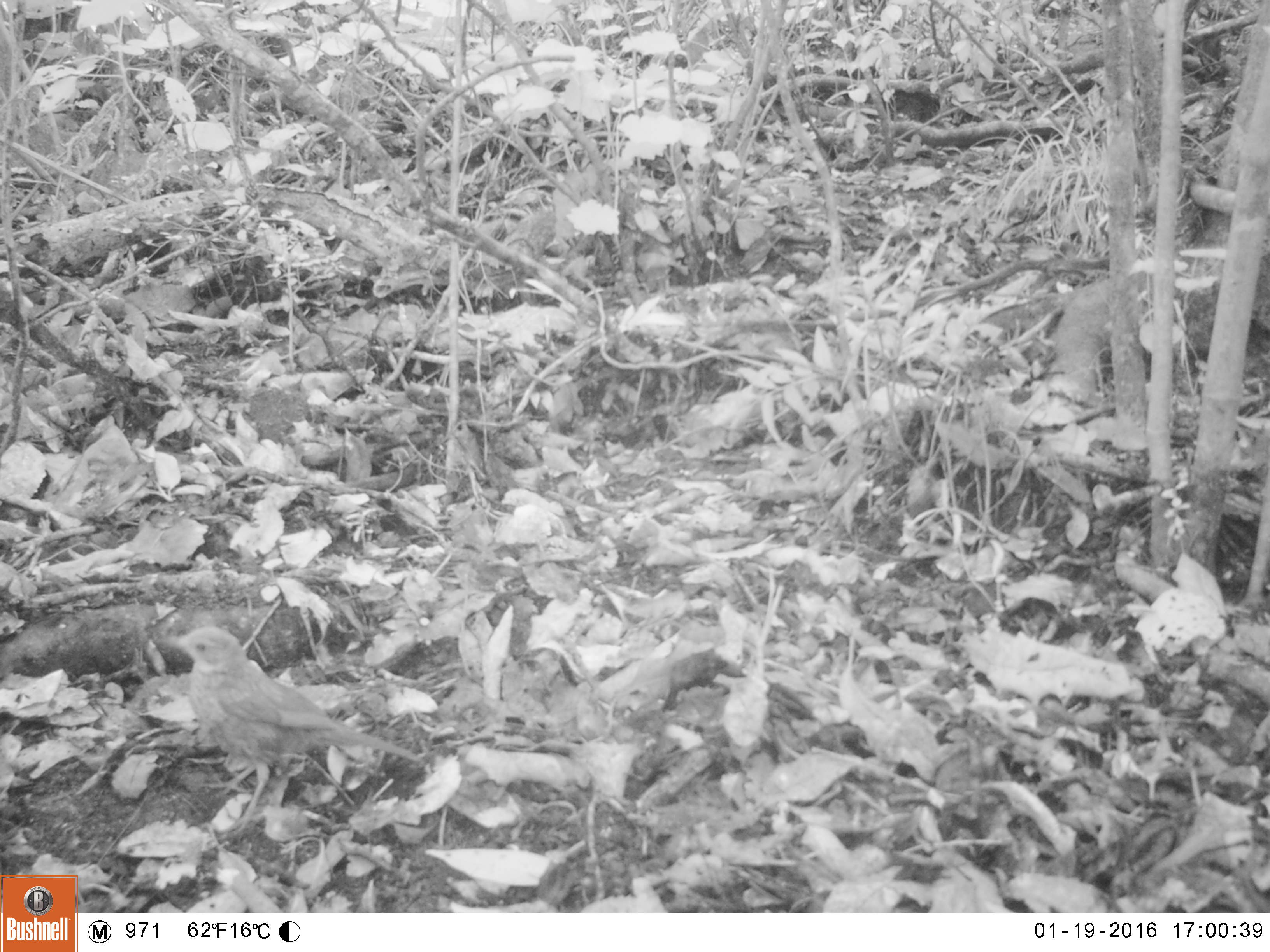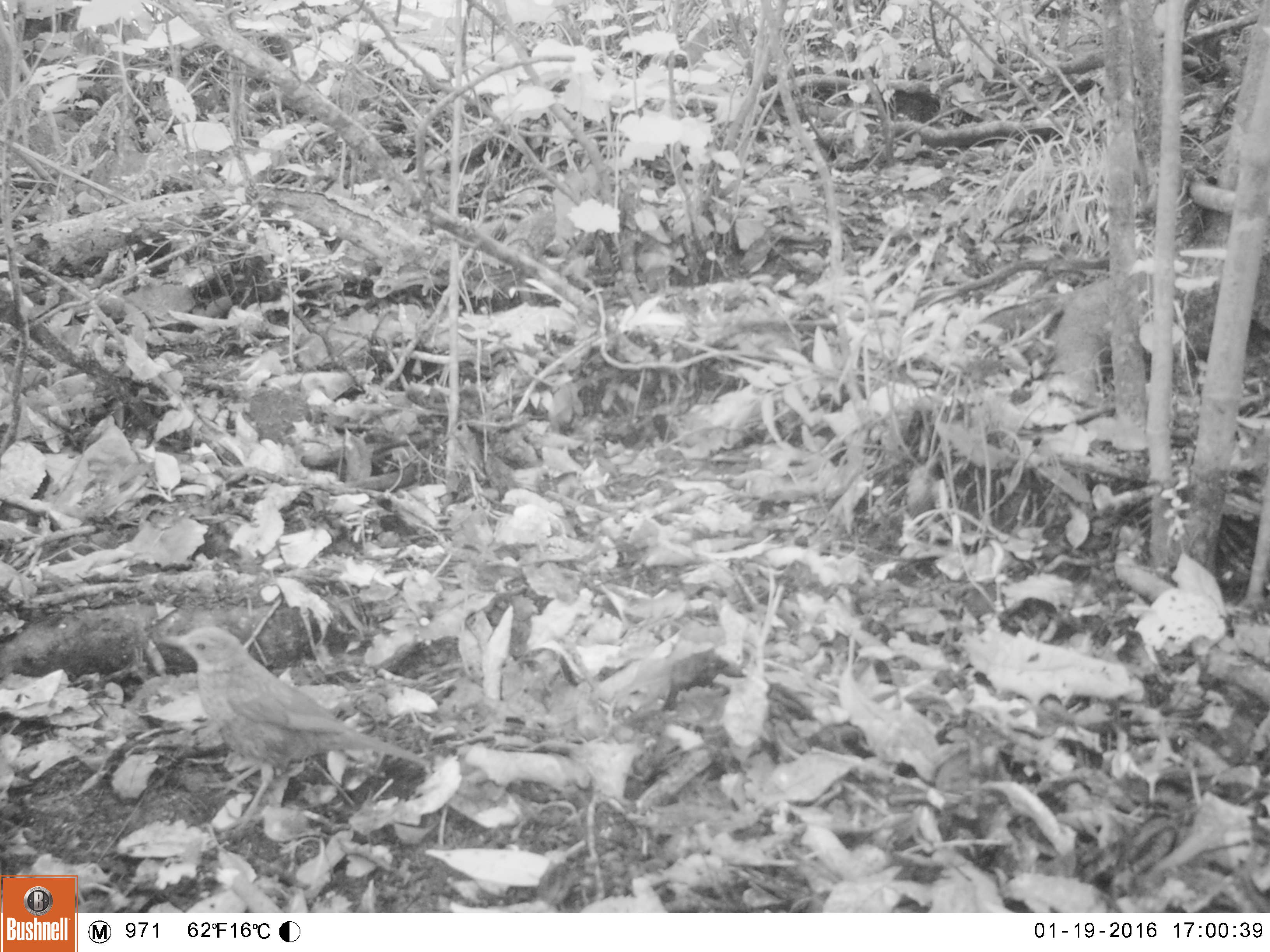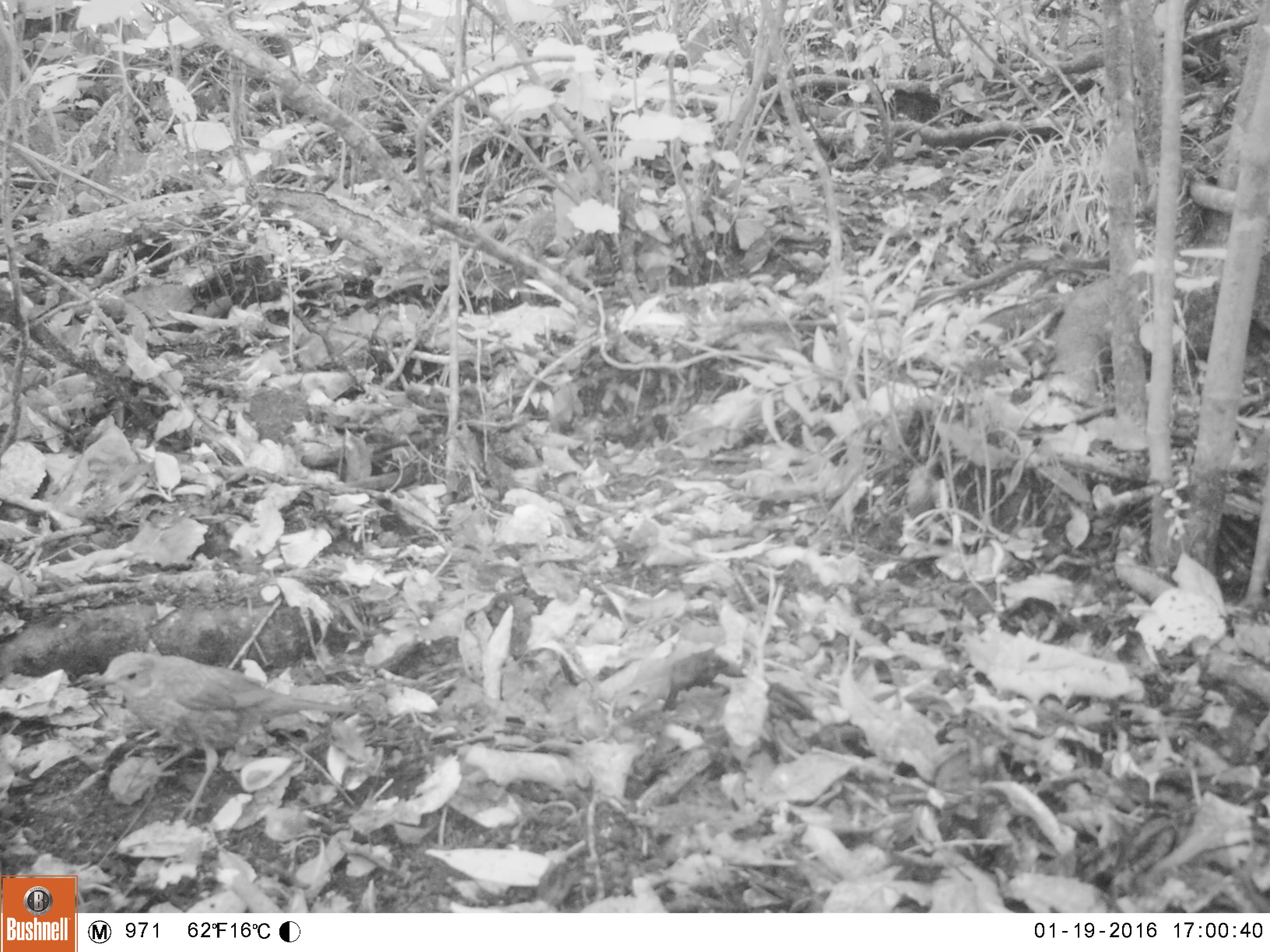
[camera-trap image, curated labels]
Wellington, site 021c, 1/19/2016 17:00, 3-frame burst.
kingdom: Animalia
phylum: Chordata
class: Aves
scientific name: Aves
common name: bird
Bird (Aves).